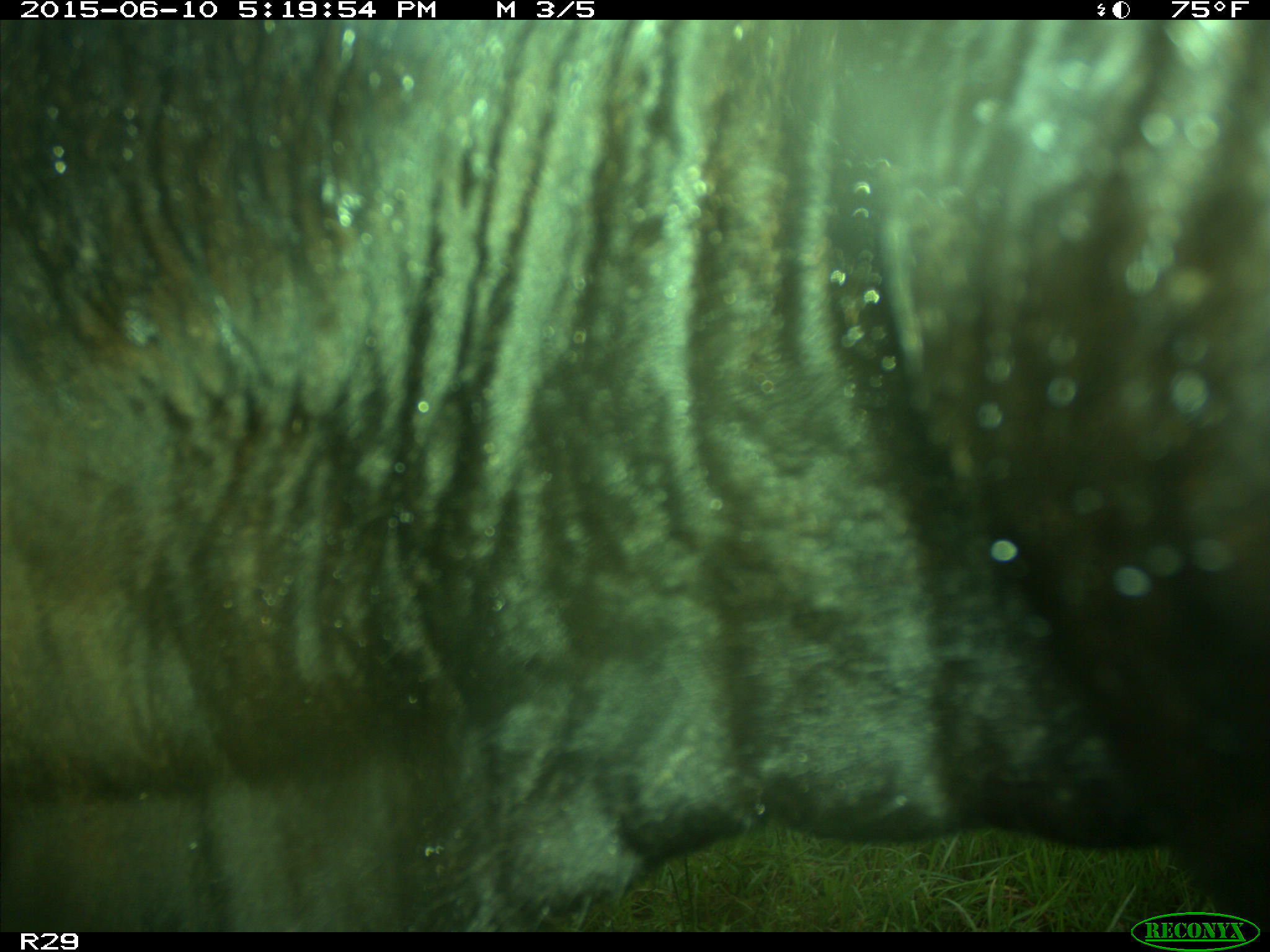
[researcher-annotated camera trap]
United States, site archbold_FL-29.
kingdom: Animalia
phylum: Chordata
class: Mammalia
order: Artiodactyla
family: Bovidae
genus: Bos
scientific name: Bos taurus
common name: domestic cow